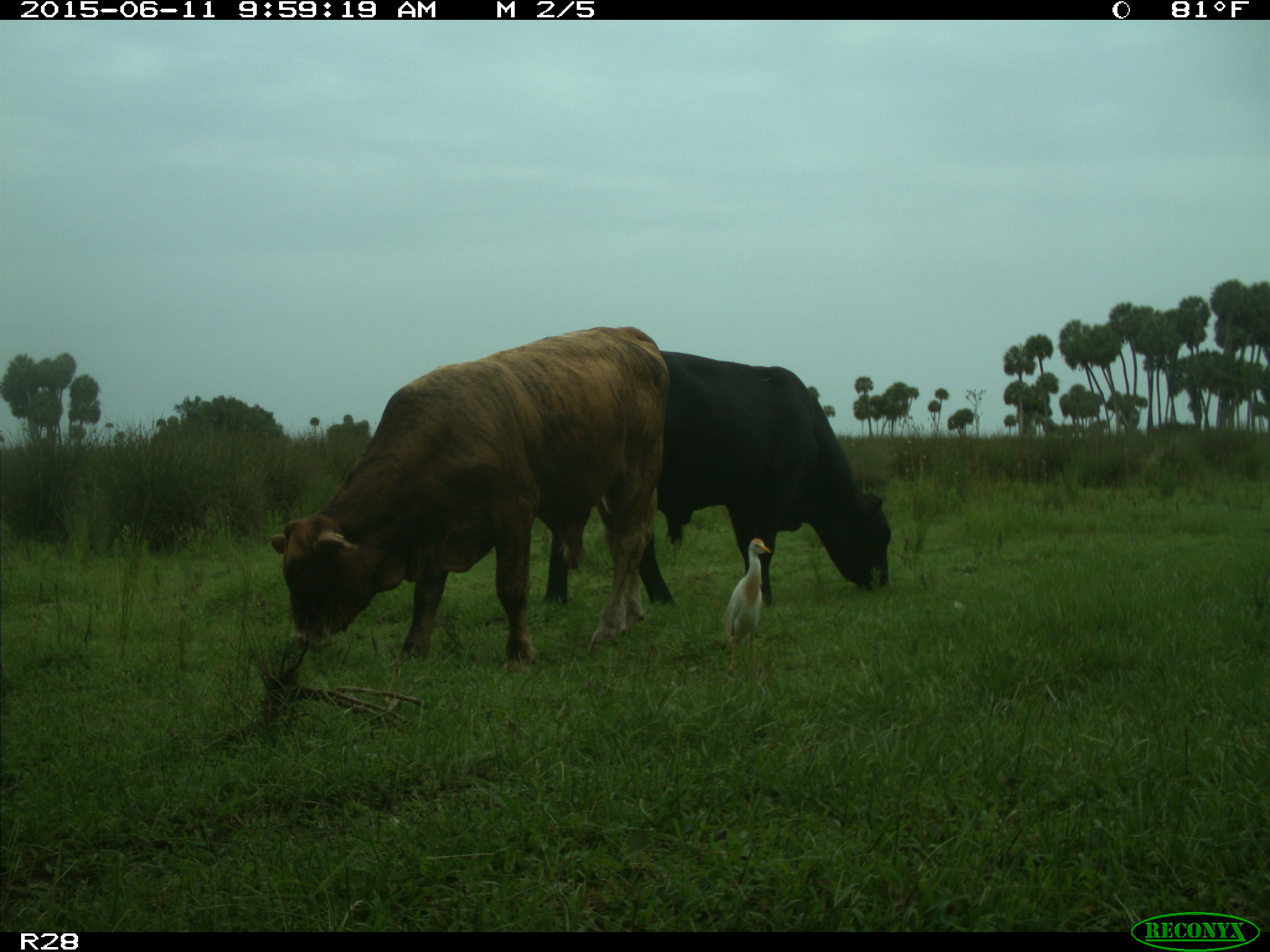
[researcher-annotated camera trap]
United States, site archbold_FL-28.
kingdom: Animalia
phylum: Chordata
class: Mammalia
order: Artiodactyla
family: Bovidae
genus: Bos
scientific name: Bos taurus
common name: domestic cow